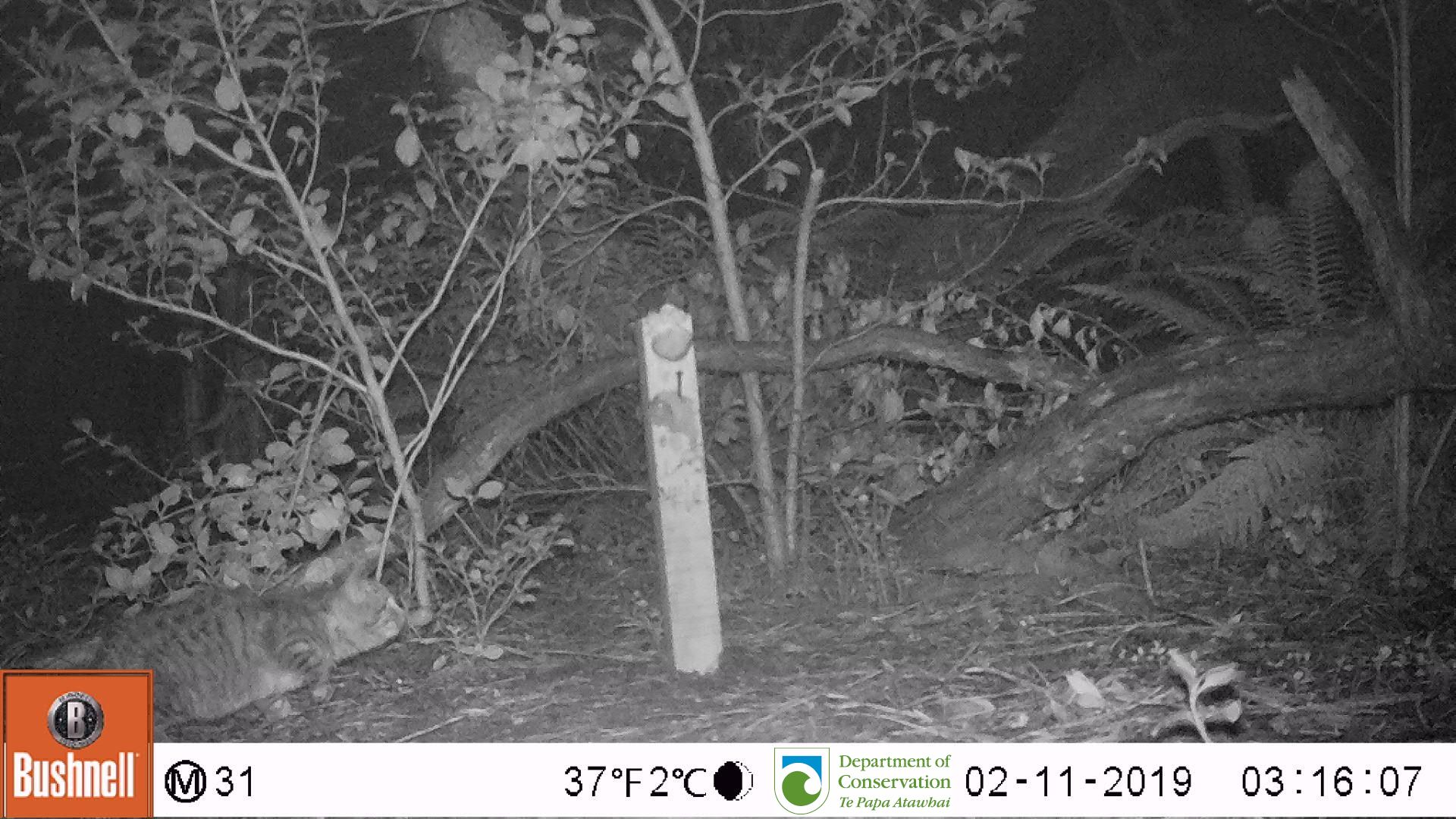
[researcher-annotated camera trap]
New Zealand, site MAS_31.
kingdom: Animalia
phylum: Chordata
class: Mammalia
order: Carnivora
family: Felidae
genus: Felis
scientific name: Felis catus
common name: domestic cat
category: cat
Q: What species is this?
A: Cat (domestic cat) (Felis catus).